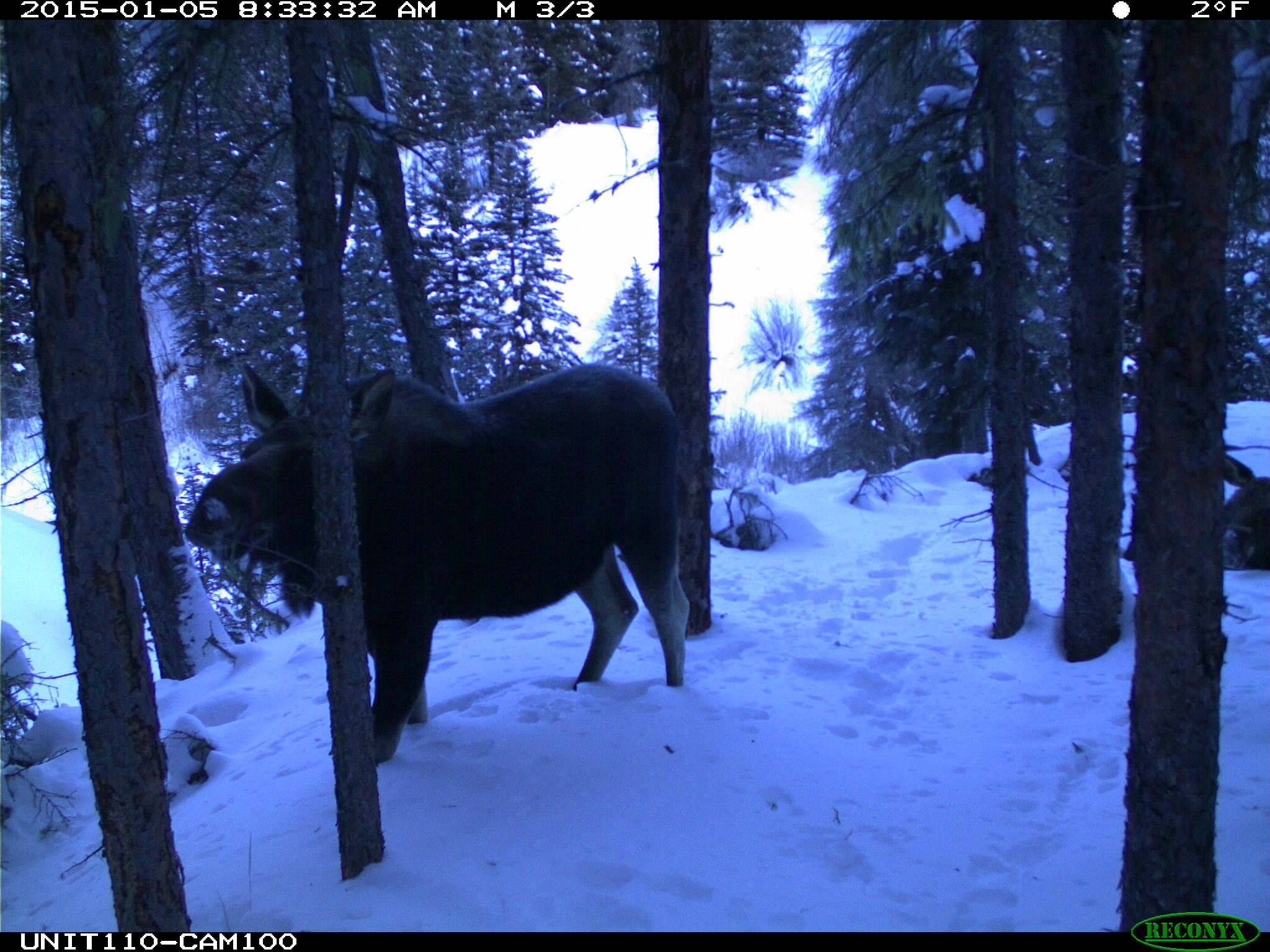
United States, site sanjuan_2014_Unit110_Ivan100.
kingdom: Animalia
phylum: Chordata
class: Mammalia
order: Artiodactyla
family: Cervidae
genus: Alces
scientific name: Alces alces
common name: moose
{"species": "Alces alces (moose)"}